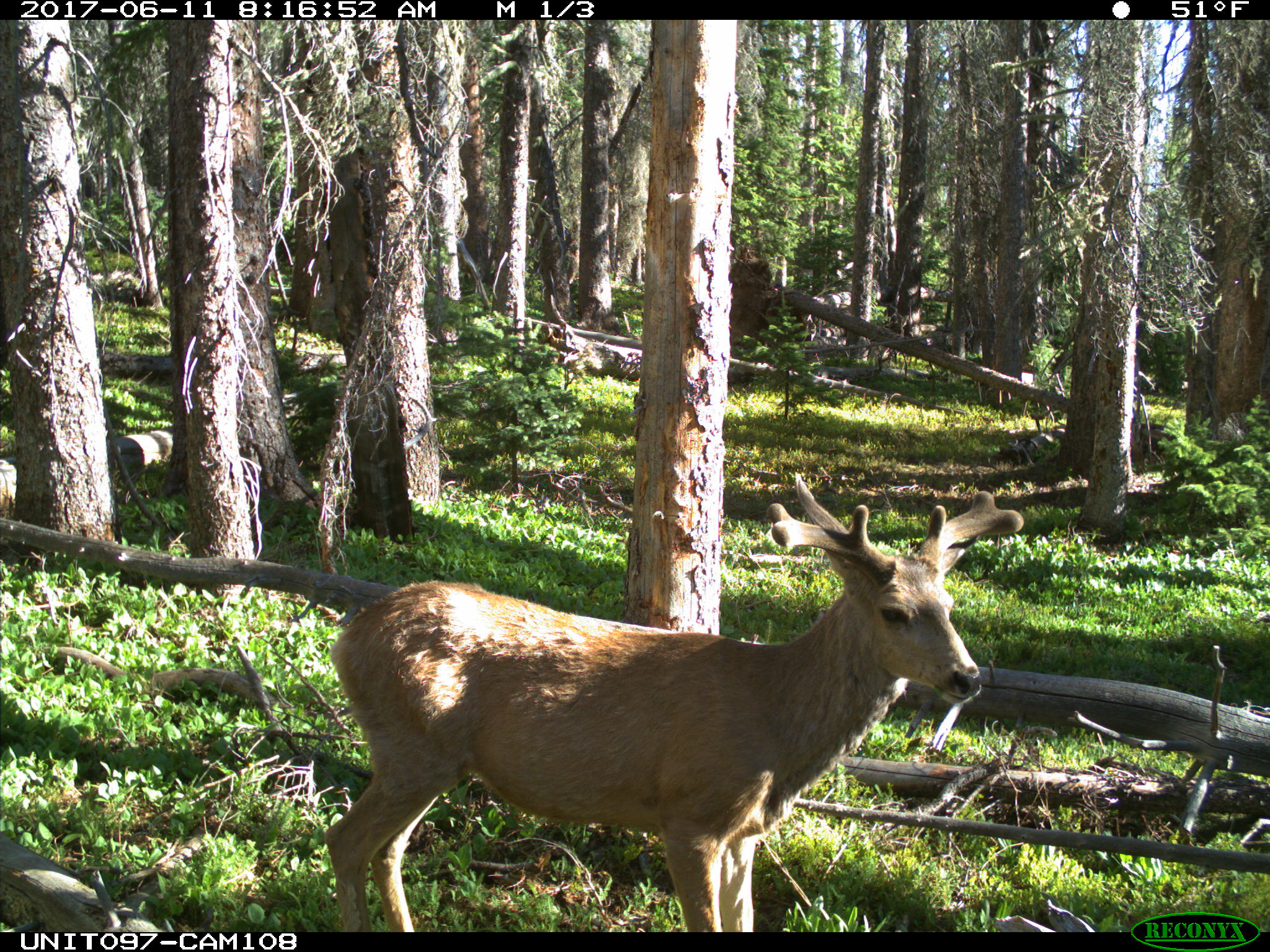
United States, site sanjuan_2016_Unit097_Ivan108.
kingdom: Animalia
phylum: Chordata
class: Mammalia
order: Artiodactyla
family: Cervidae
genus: Odocoileus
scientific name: Odocoileus hemionus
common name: mule deer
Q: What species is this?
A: Odocoileus hemionus (mule deer).